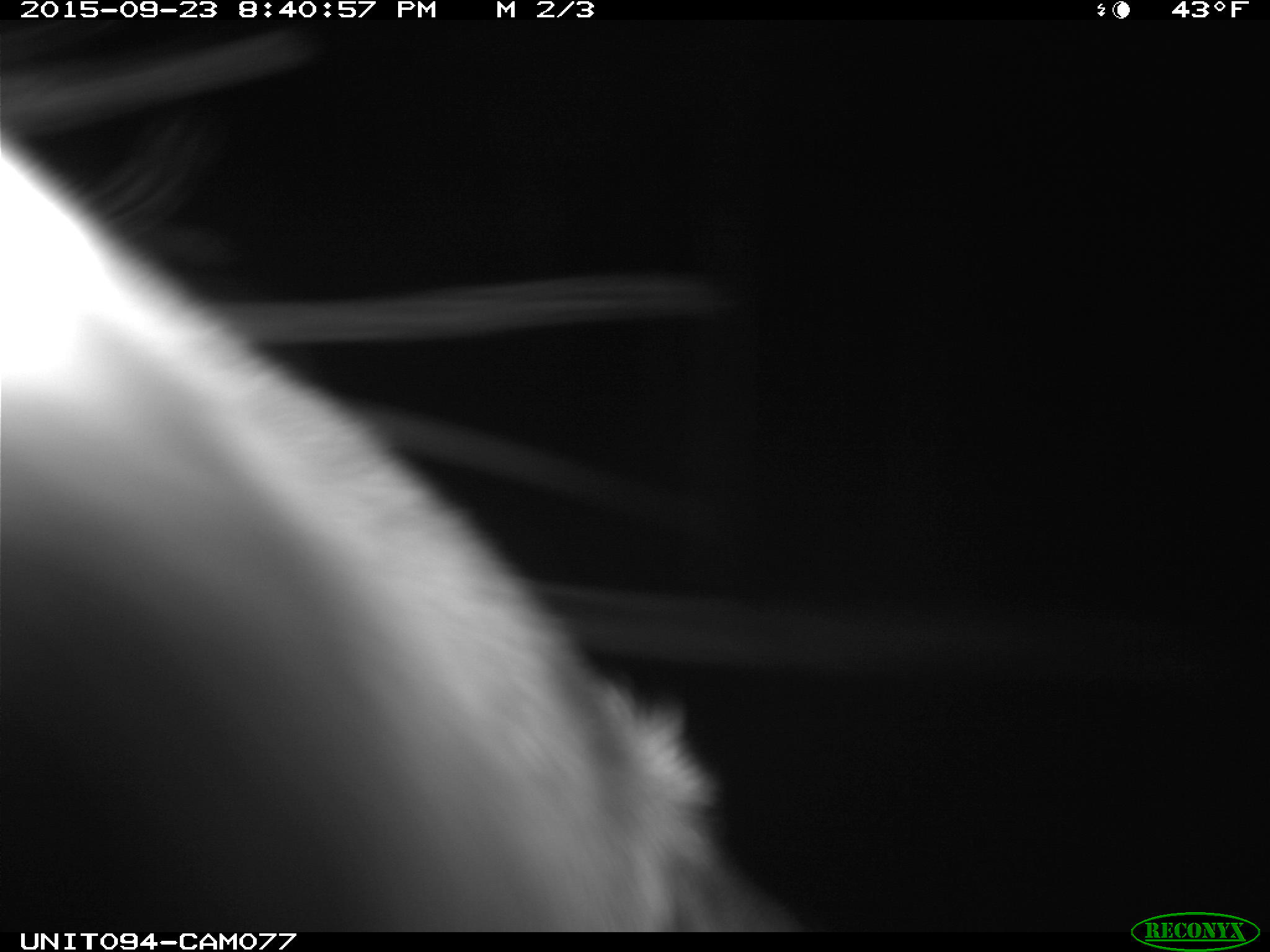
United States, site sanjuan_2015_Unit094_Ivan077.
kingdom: Animalia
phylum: Chordata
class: Mammalia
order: Artiodactyla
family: Cervidae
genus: Cervus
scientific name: Cervus elaphus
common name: red deer